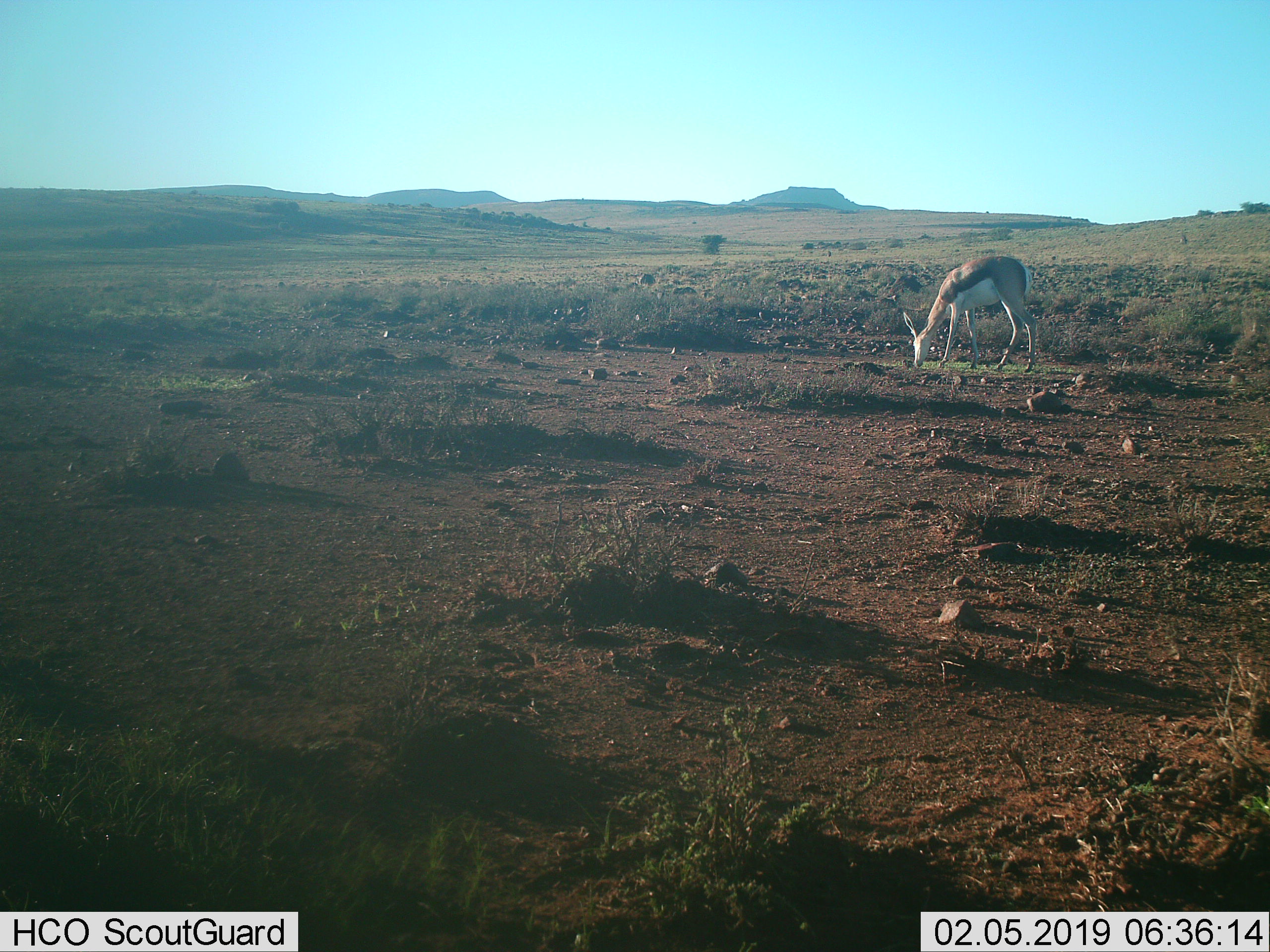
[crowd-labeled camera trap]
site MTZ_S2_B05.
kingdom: Animalia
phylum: Chordata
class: Mammalia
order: Artiodactyla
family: Bovidae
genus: Antidorcas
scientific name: Antidorcas marsupialis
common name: springbok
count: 1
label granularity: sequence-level